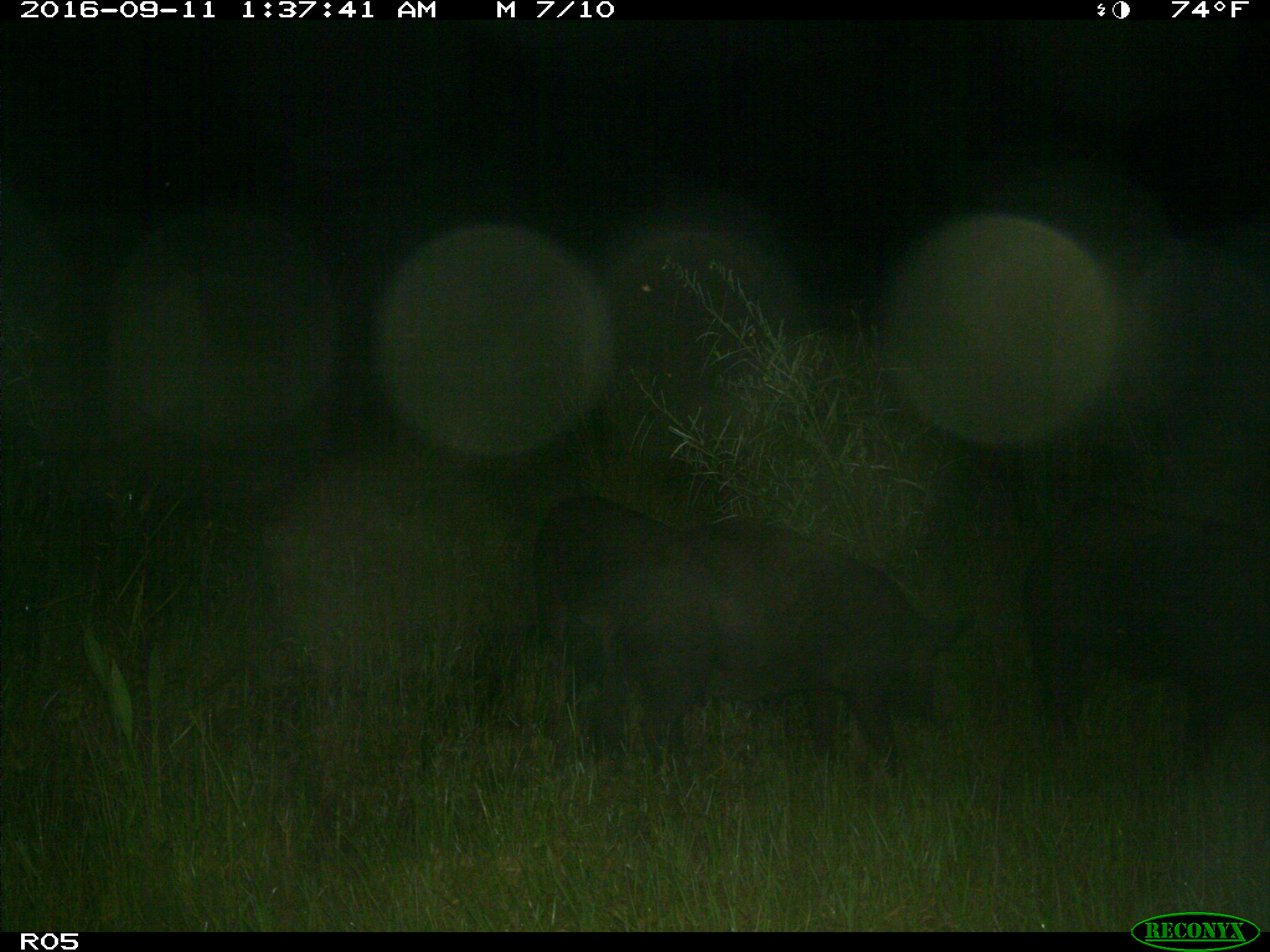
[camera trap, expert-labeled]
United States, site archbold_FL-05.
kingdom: Animalia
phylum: Chordata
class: Mammalia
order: Artiodactyla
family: Suidae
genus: Sus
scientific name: Sus scrofa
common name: wild boar